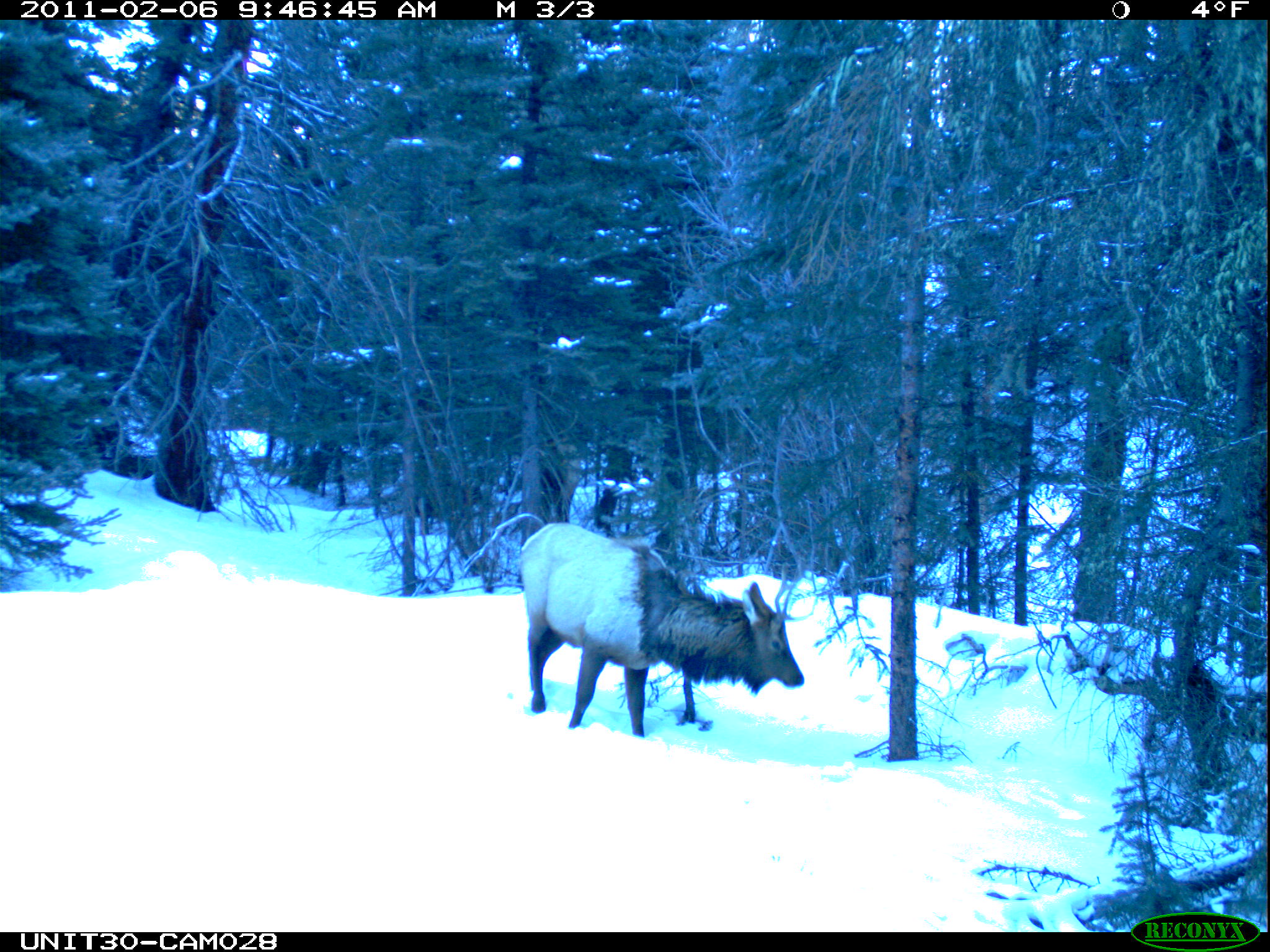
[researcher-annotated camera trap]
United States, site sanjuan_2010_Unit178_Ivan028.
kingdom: Animalia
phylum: Chordata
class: Mammalia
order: Artiodactyla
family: Cervidae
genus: Cervus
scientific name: Cervus elaphus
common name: red deer